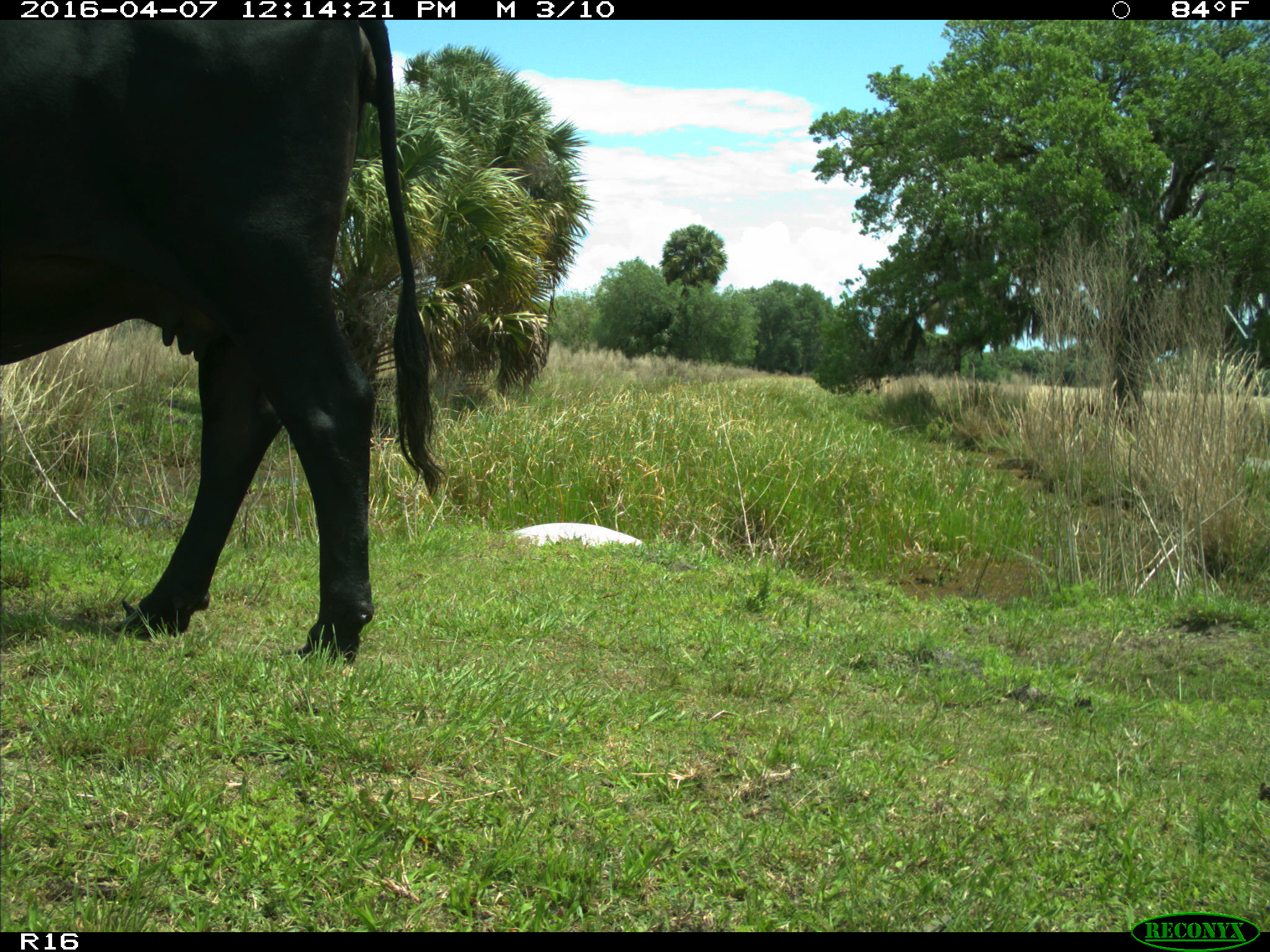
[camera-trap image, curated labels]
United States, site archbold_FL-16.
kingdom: Animalia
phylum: Chordata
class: Mammalia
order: Artiodactyla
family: Bovidae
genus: Bos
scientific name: Bos taurus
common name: domestic cow